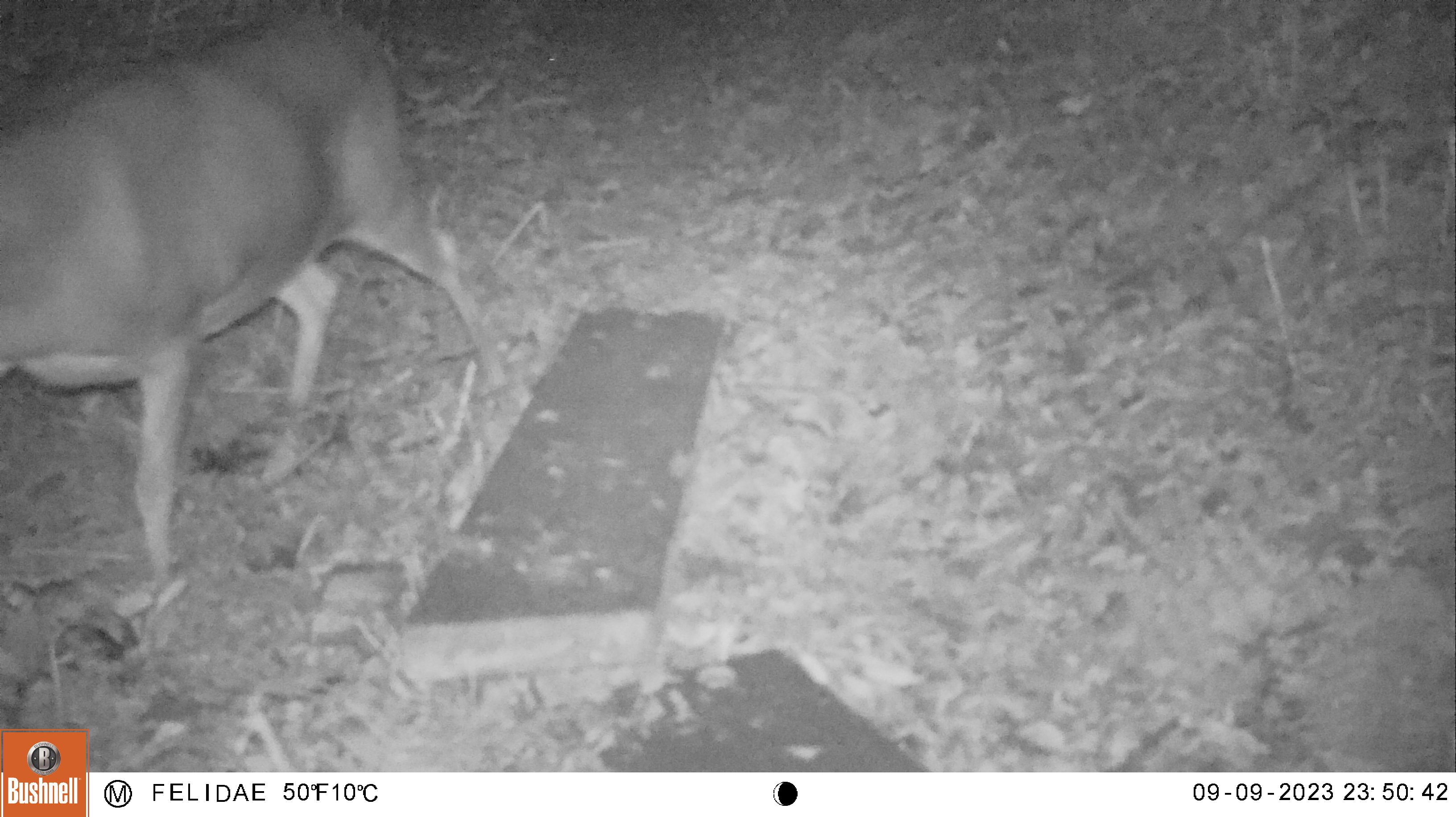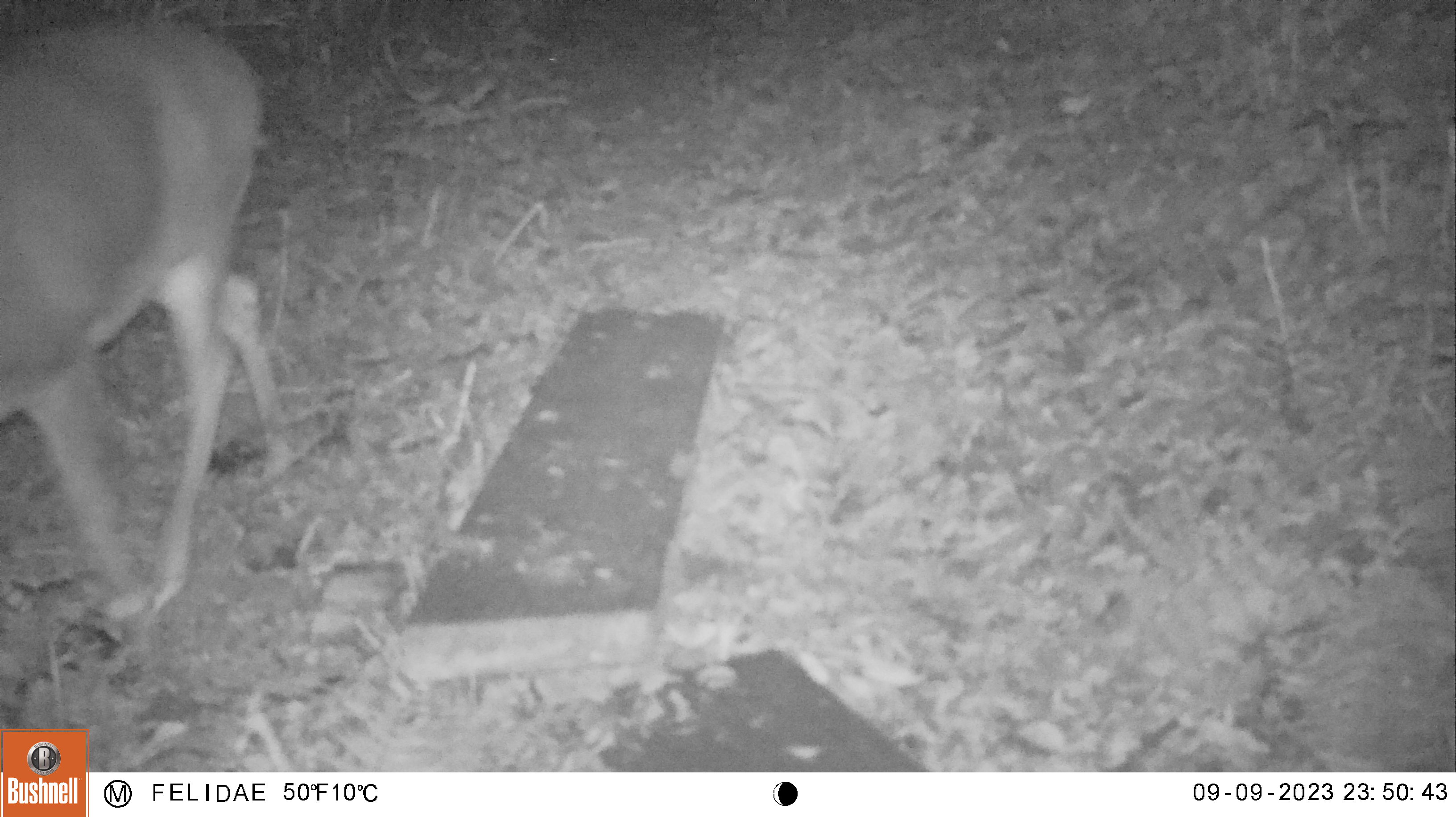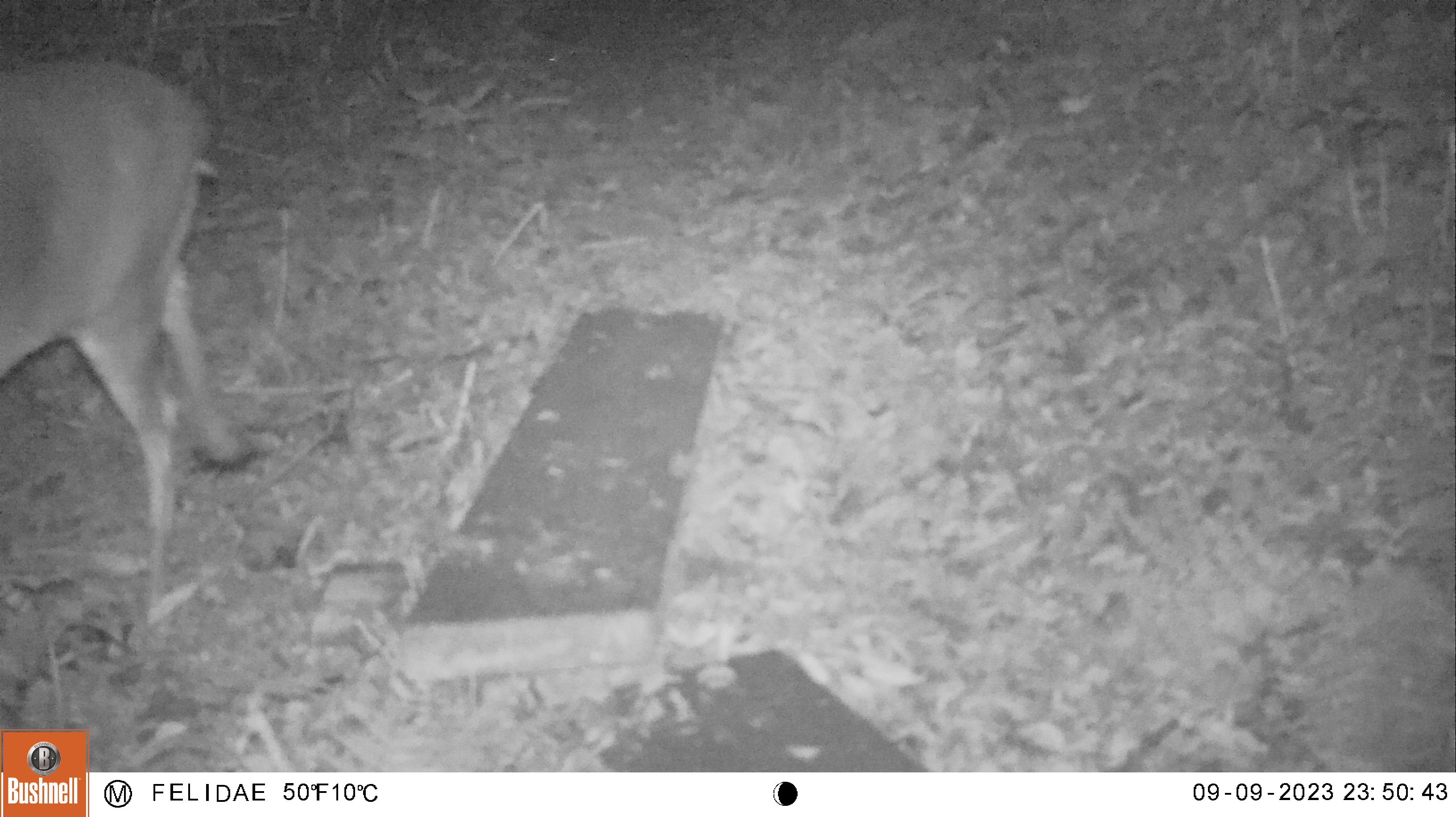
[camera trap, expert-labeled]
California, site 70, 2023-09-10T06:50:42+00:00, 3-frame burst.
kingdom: Animalia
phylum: Chordata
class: Mammalia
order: Artiodactyla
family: Cervidae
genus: Odocoileus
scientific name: Odocoileus hemionus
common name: mule deer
Mule deer (Odocoileus hemionus).